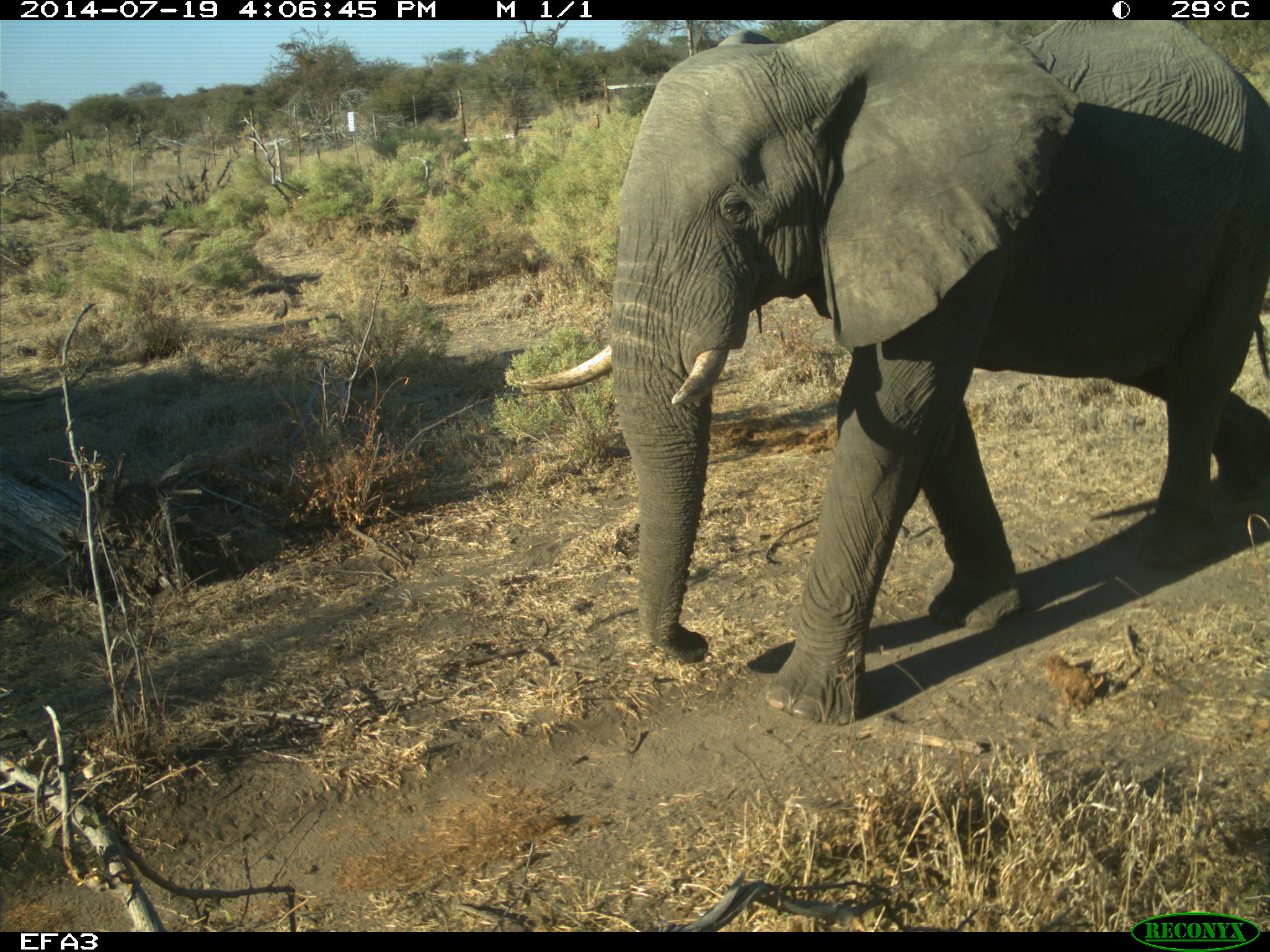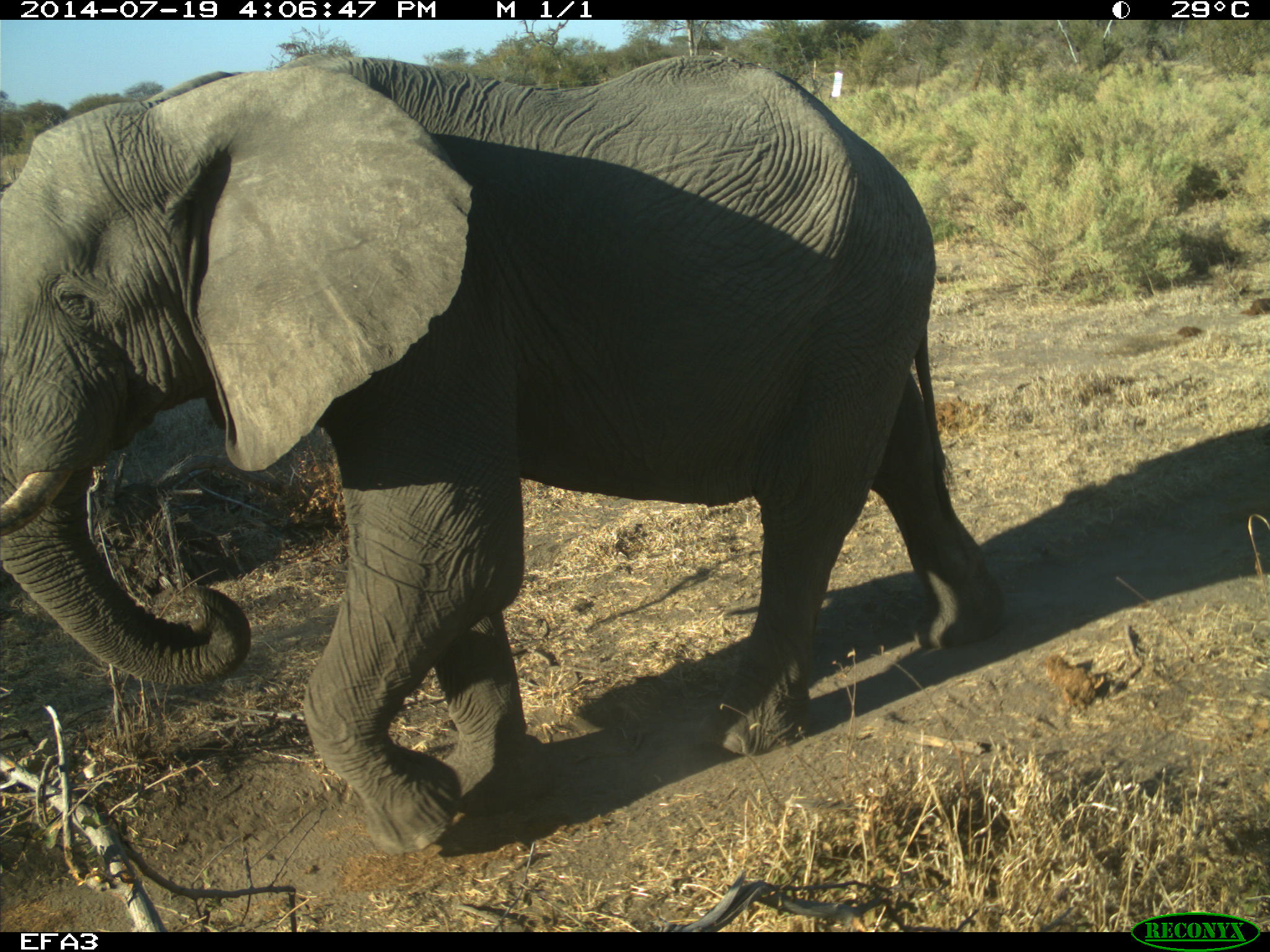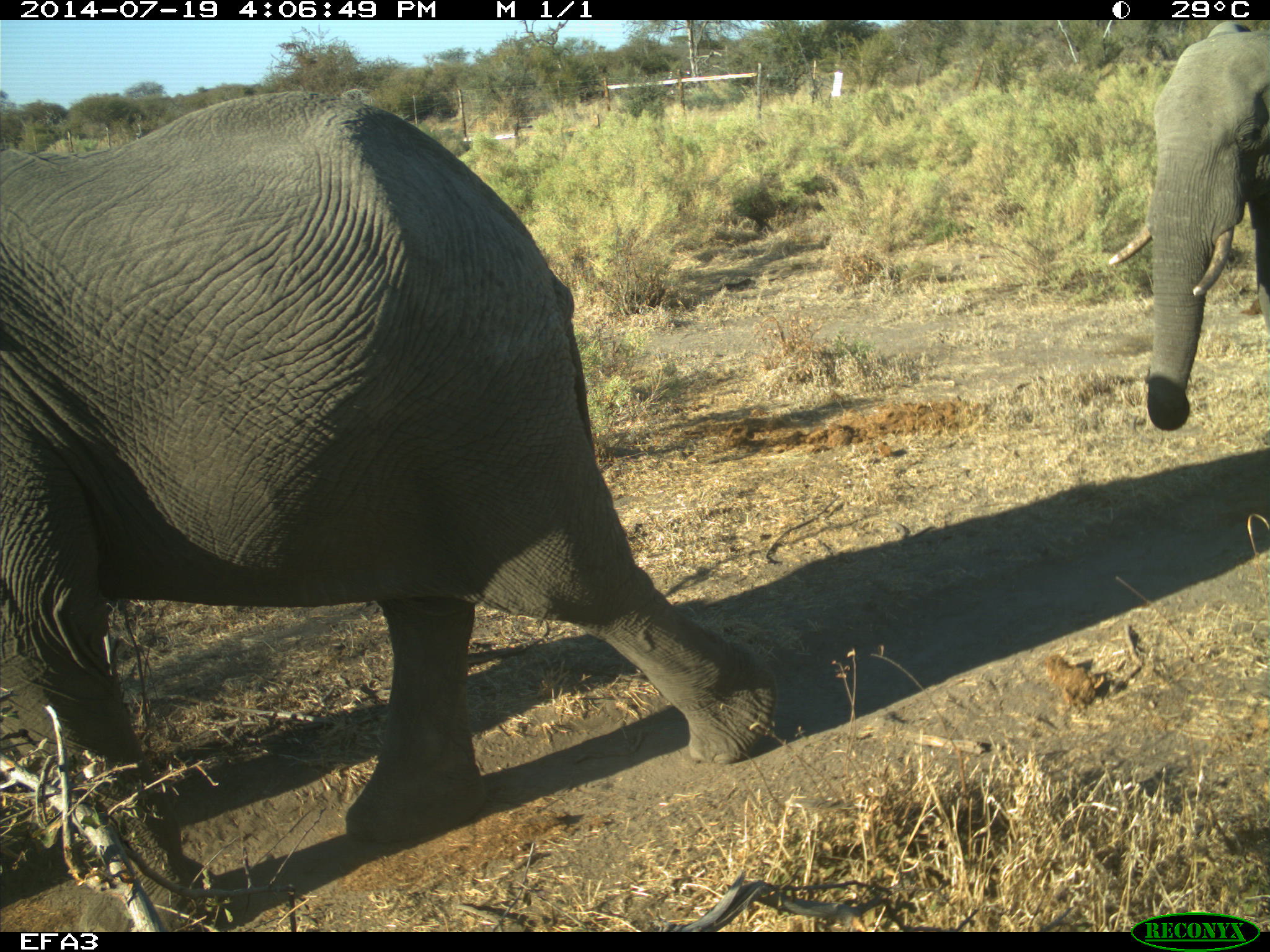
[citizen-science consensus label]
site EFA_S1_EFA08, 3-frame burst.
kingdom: Animalia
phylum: Chordata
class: Mammalia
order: Proboscidea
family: Elephantidae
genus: Loxodonta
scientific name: Loxodonta africana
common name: african bush elephant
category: elephant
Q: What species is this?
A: Elephant (african bush elephant) (Loxodonta africana).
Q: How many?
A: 2.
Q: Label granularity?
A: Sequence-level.